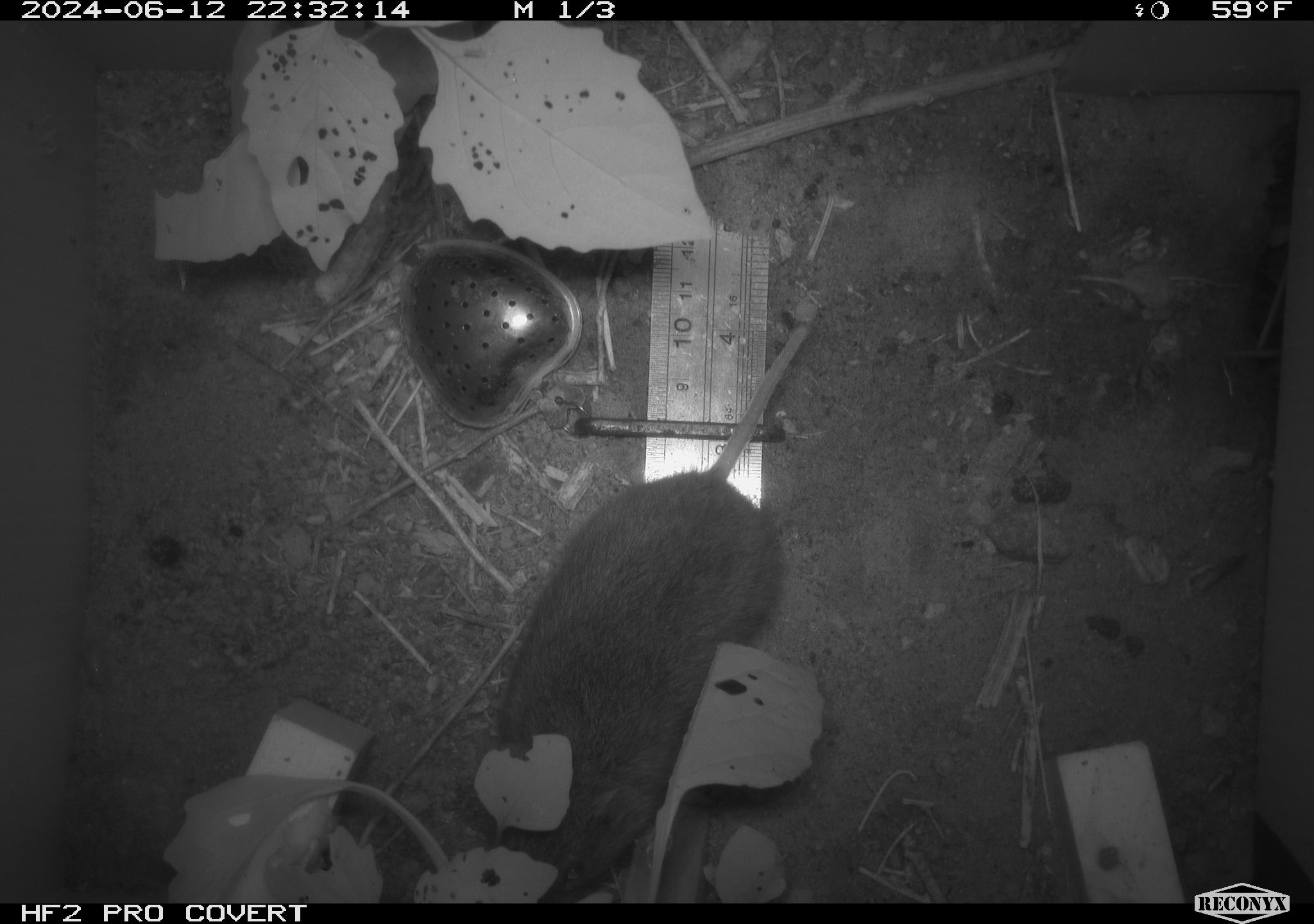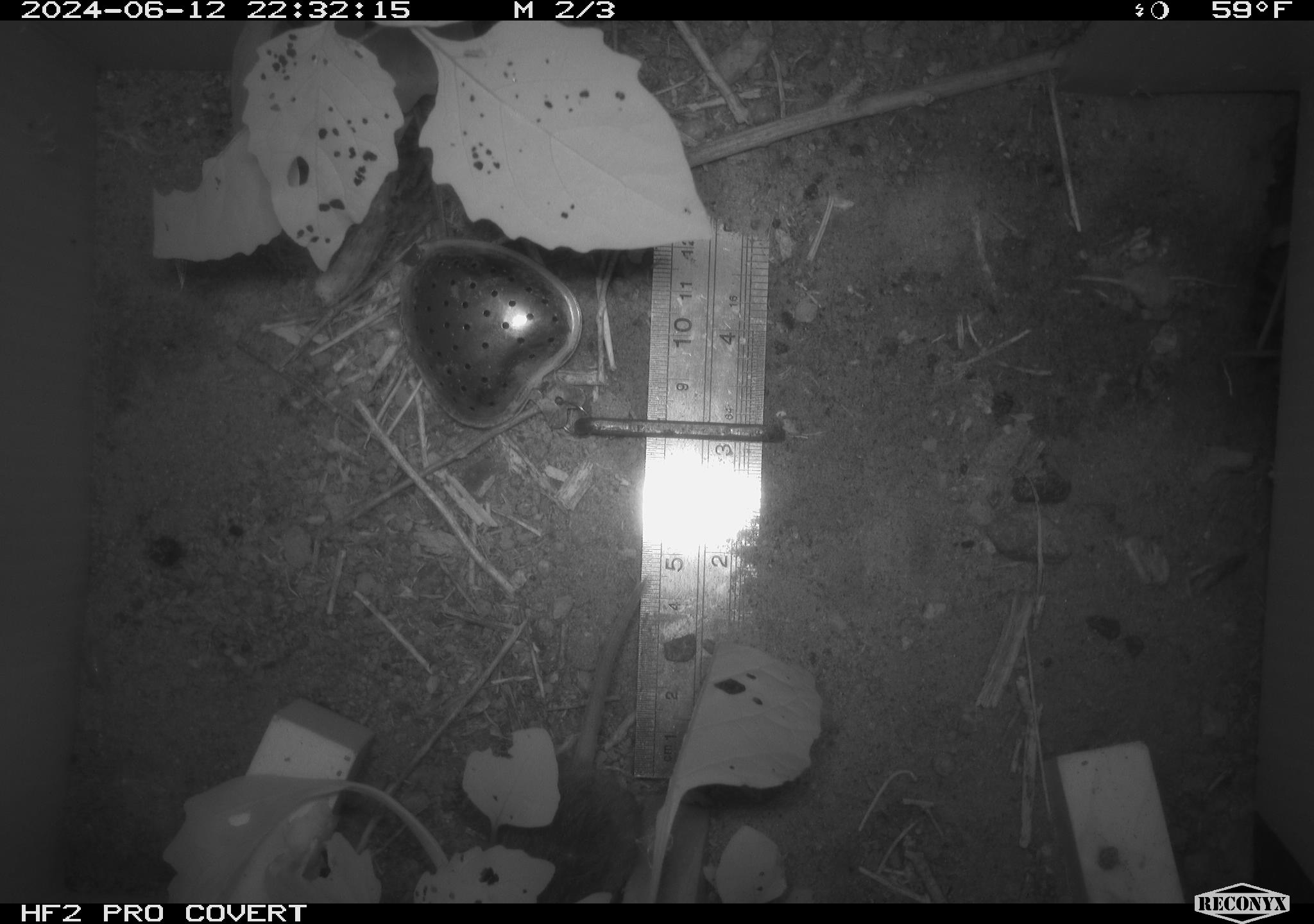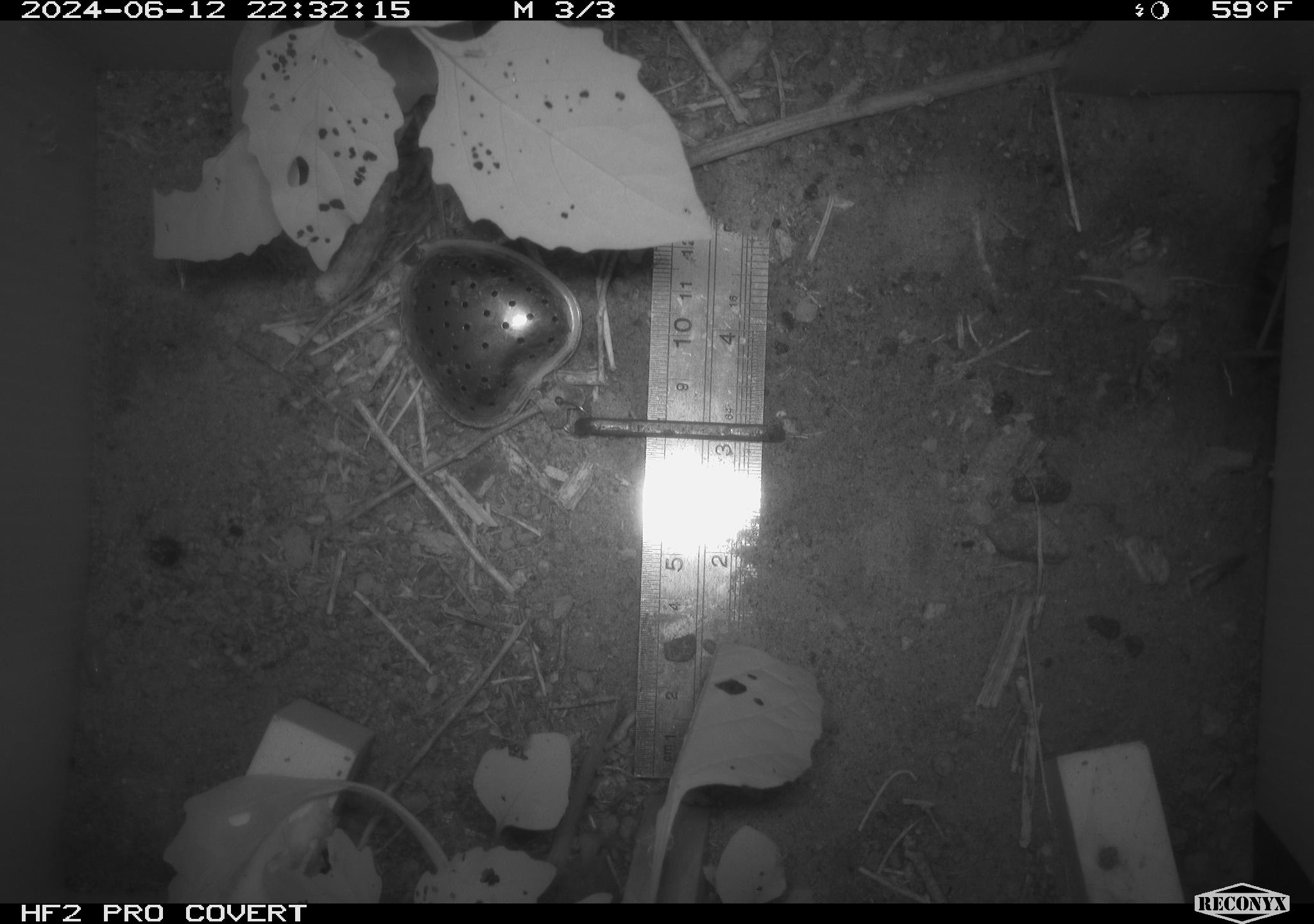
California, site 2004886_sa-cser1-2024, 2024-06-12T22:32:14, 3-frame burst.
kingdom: Animalia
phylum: Chordata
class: Mammalia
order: Rodentia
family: Cricetidae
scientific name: Cricetidae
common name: hamsters, voles, lemmings, and allies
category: cricetidae family